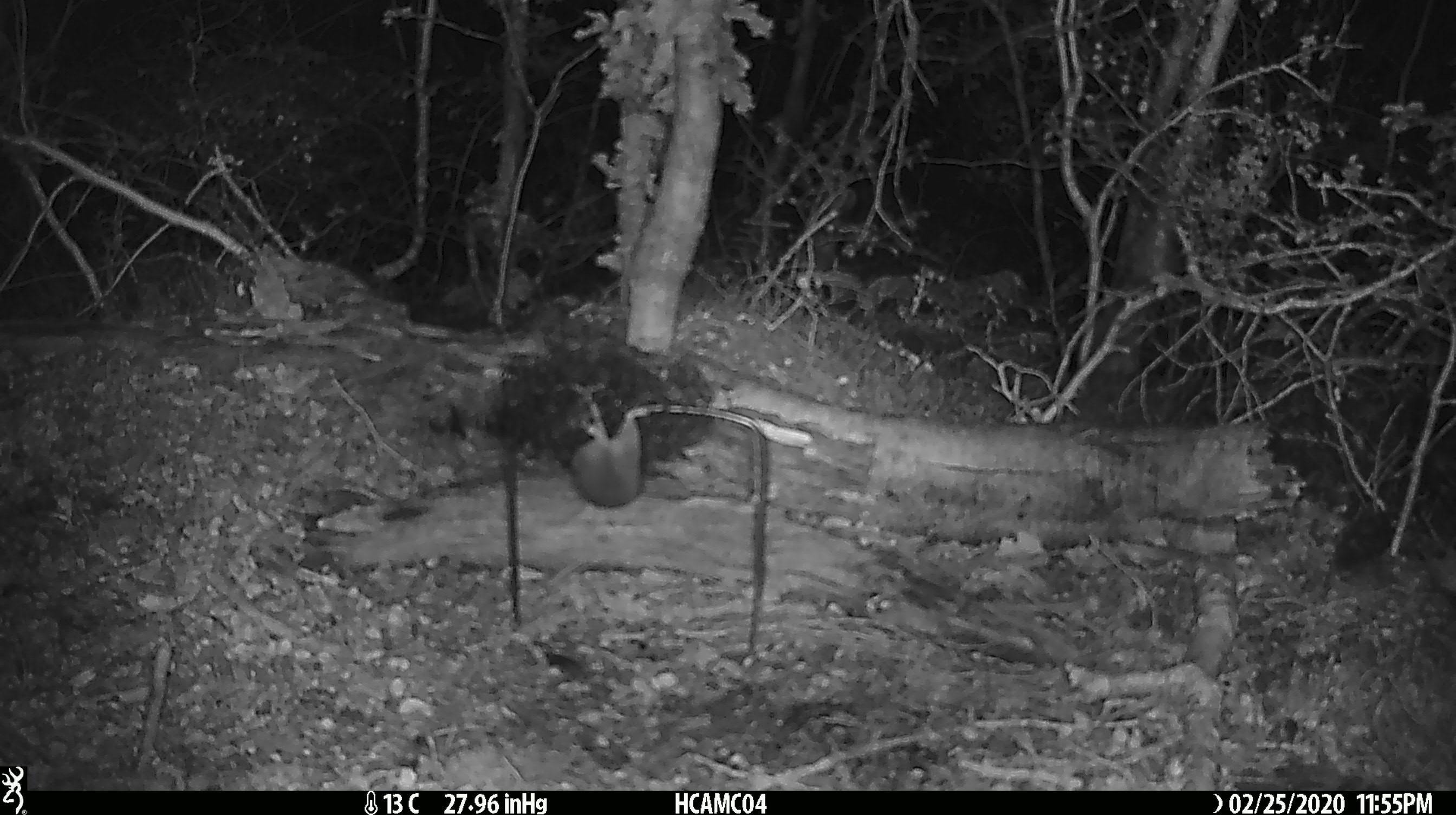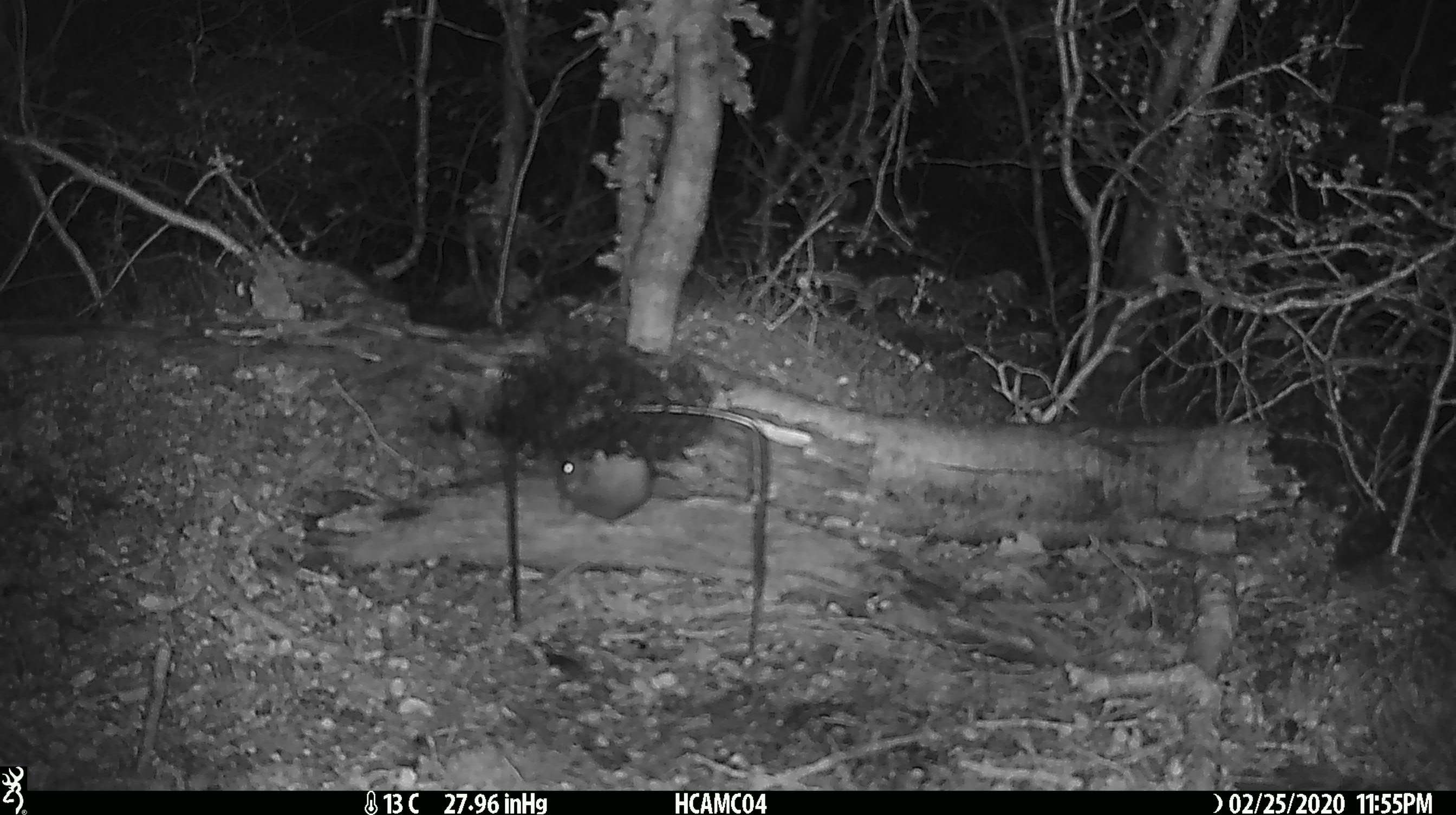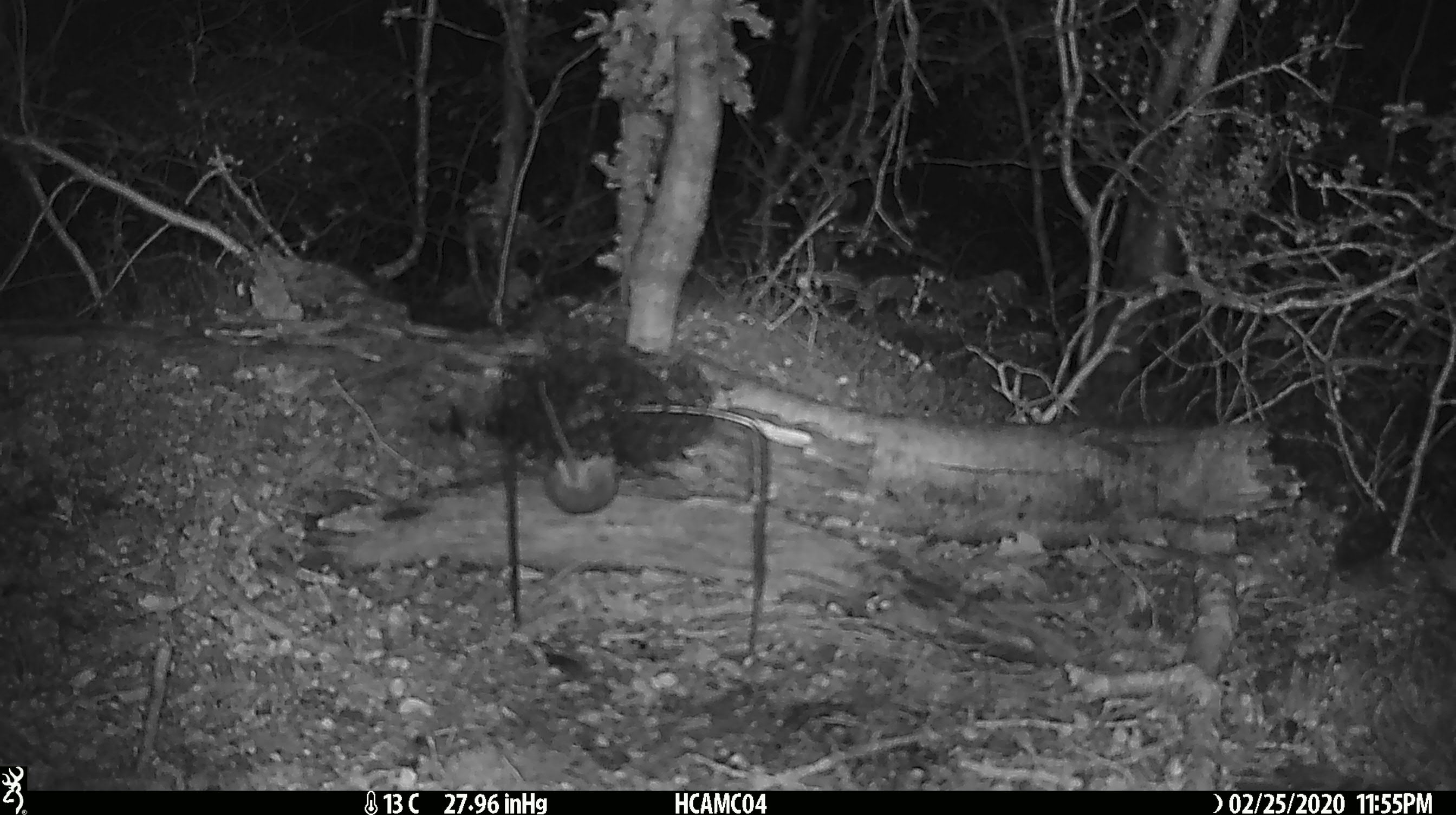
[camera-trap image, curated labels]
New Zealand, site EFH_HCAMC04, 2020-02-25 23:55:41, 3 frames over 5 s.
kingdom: Animalia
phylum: Chordata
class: Mammalia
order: Rodentia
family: Muridae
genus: Mus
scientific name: Mus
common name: mouse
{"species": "mouse (Mus)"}